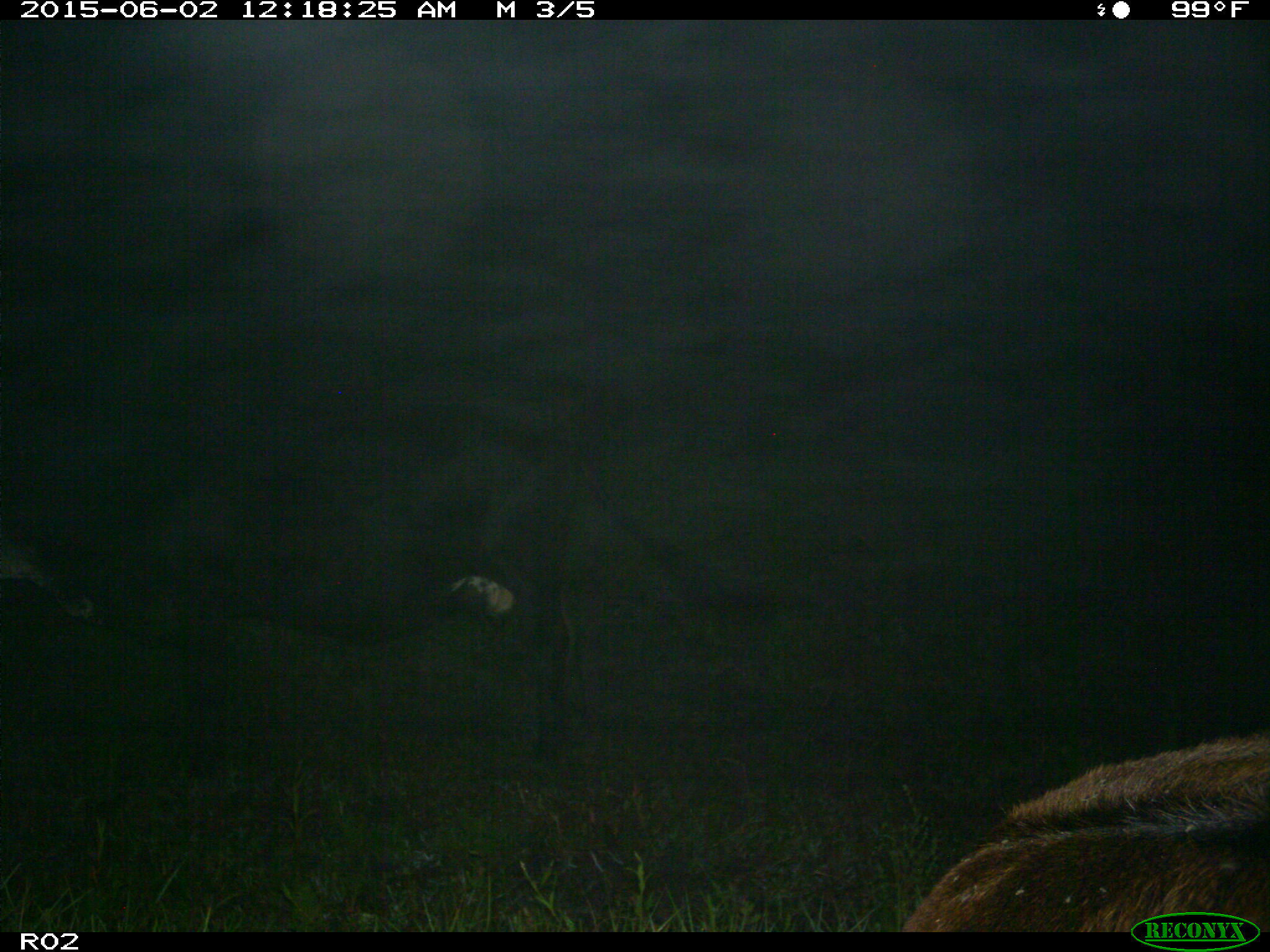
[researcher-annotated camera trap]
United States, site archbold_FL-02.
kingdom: Animalia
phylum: Chordata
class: Mammalia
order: Artiodactyla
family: Bovidae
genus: Bos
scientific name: Bos taurus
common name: domestic cow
Bos taurus (domestic cow).